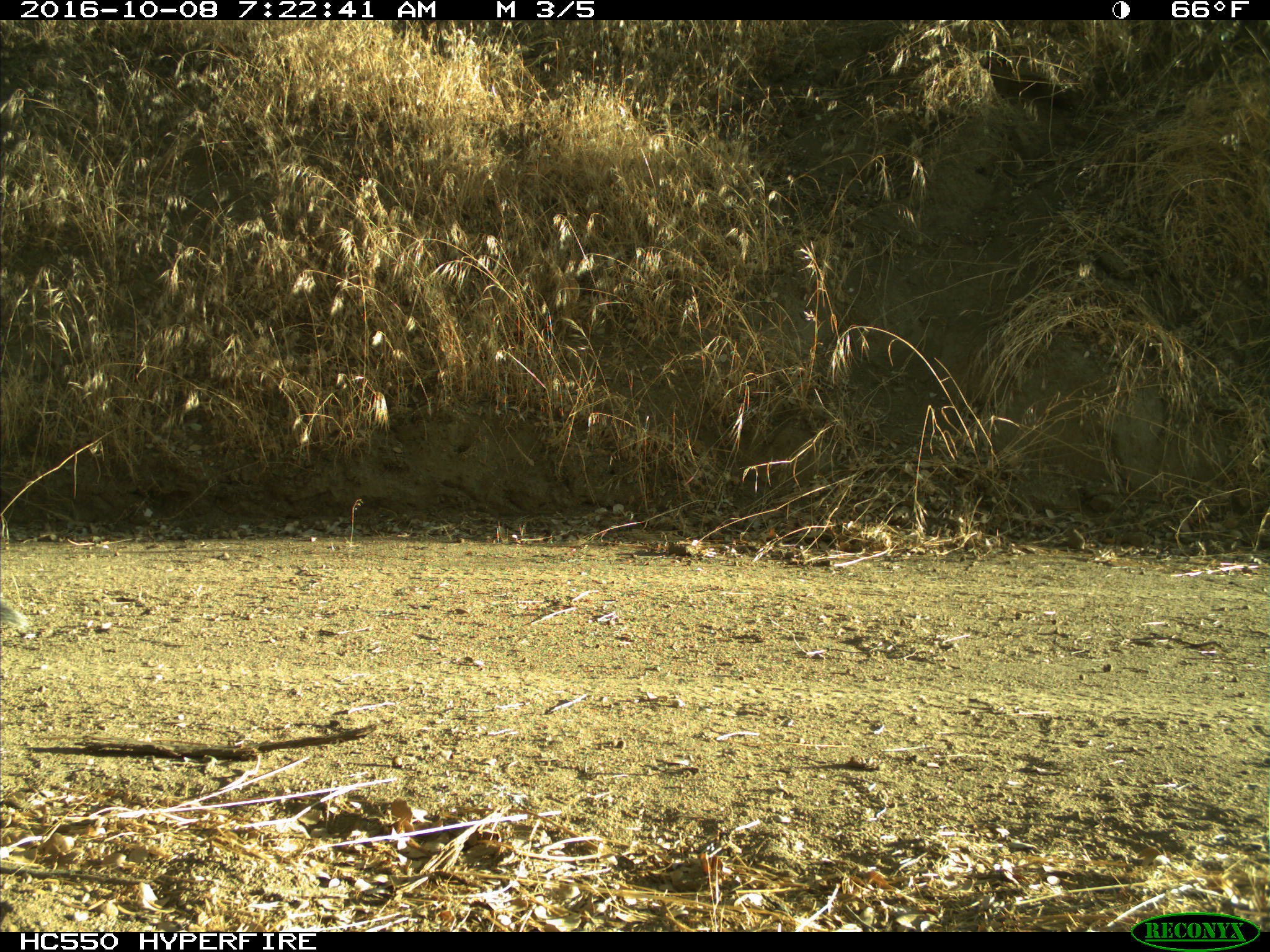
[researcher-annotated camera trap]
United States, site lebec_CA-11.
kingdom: Animalia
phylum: Chordata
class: Mammalia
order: Rodentia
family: Sciuridae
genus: Sciurus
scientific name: Sciurus carolinensis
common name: eastern gray squirrel